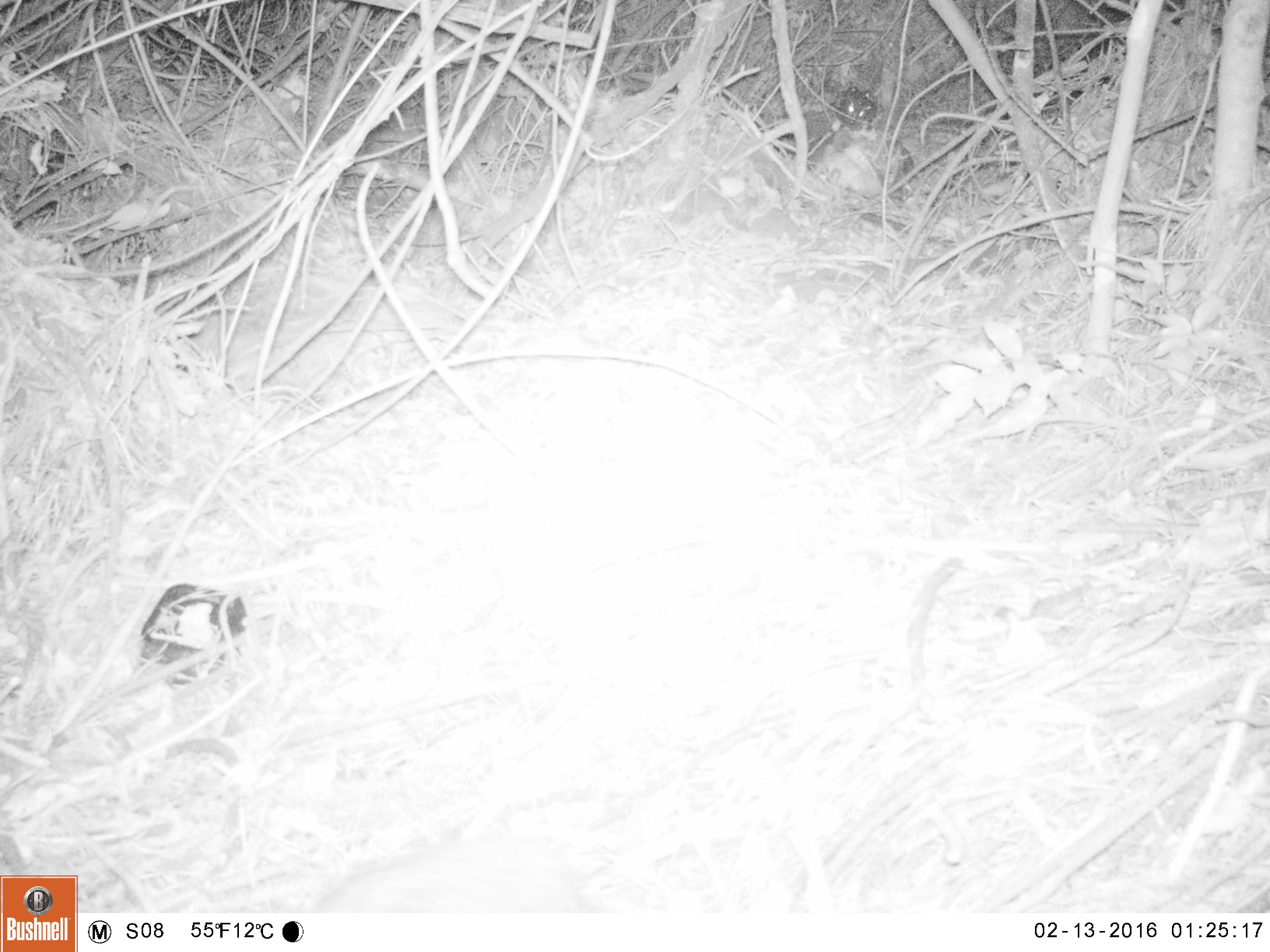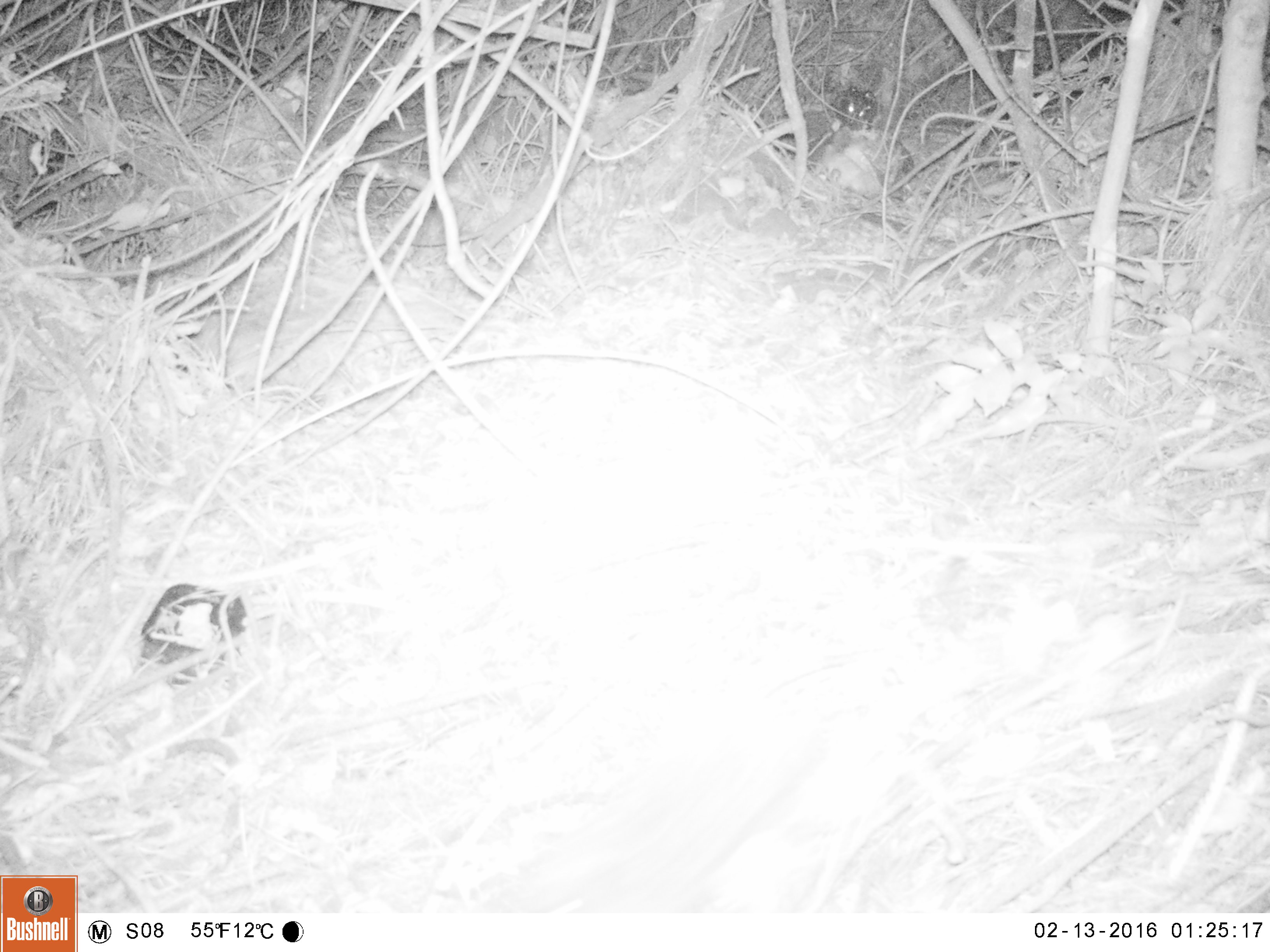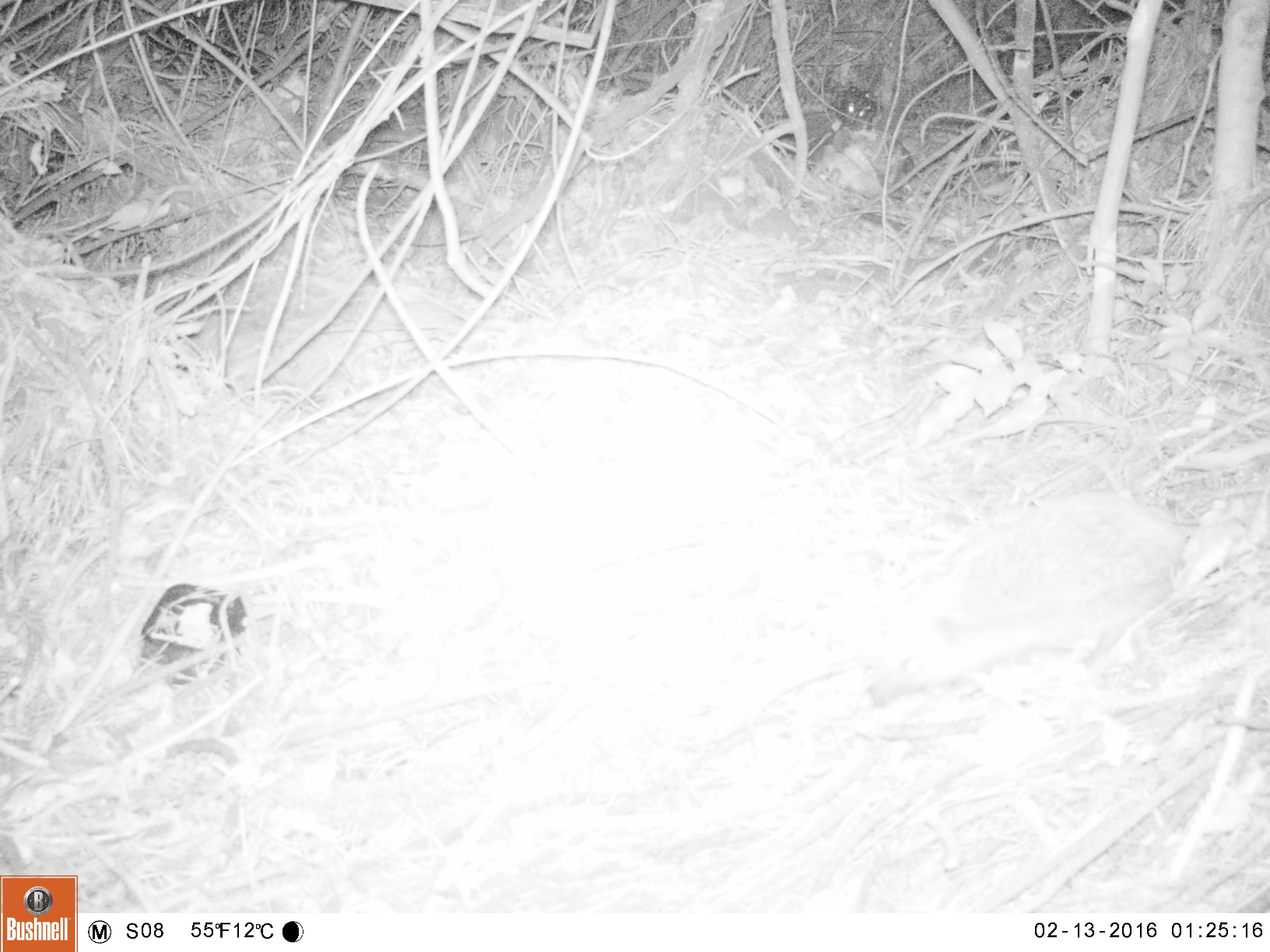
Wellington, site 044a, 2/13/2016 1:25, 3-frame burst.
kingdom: Animalia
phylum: Chordata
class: Mammalia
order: Eulipotyphla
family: Erinaceidae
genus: Erinaceus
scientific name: Erinaceus europaeus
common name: hedgehog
Hedgehog (Erinaceus europaeus).